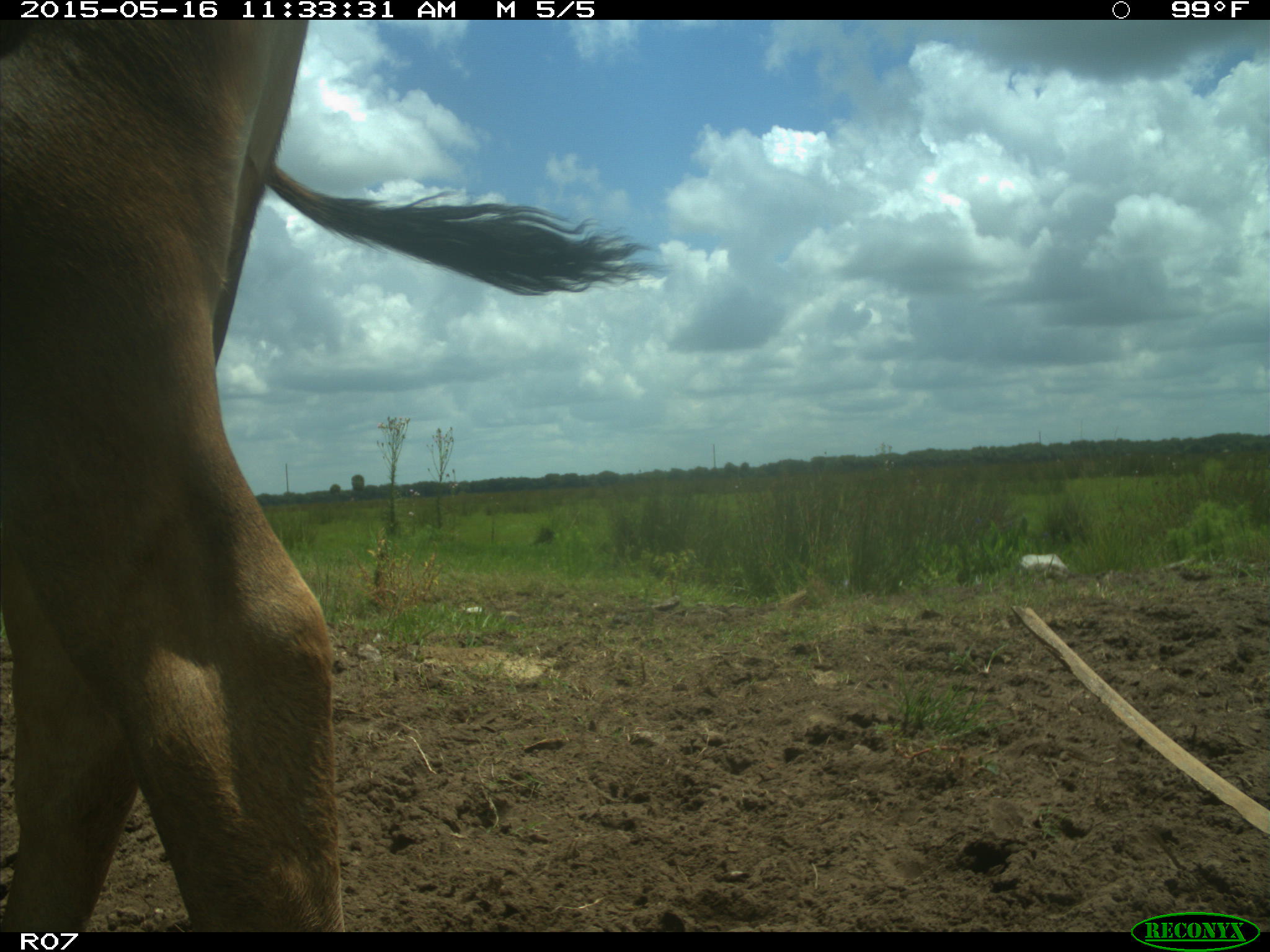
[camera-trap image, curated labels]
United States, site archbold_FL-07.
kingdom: Animalia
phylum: Chordata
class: Mammalia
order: Artiodactyla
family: Bovidae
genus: Bos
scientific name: Bos taurus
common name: domestic cow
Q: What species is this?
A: Bos taurus (domestic cow).